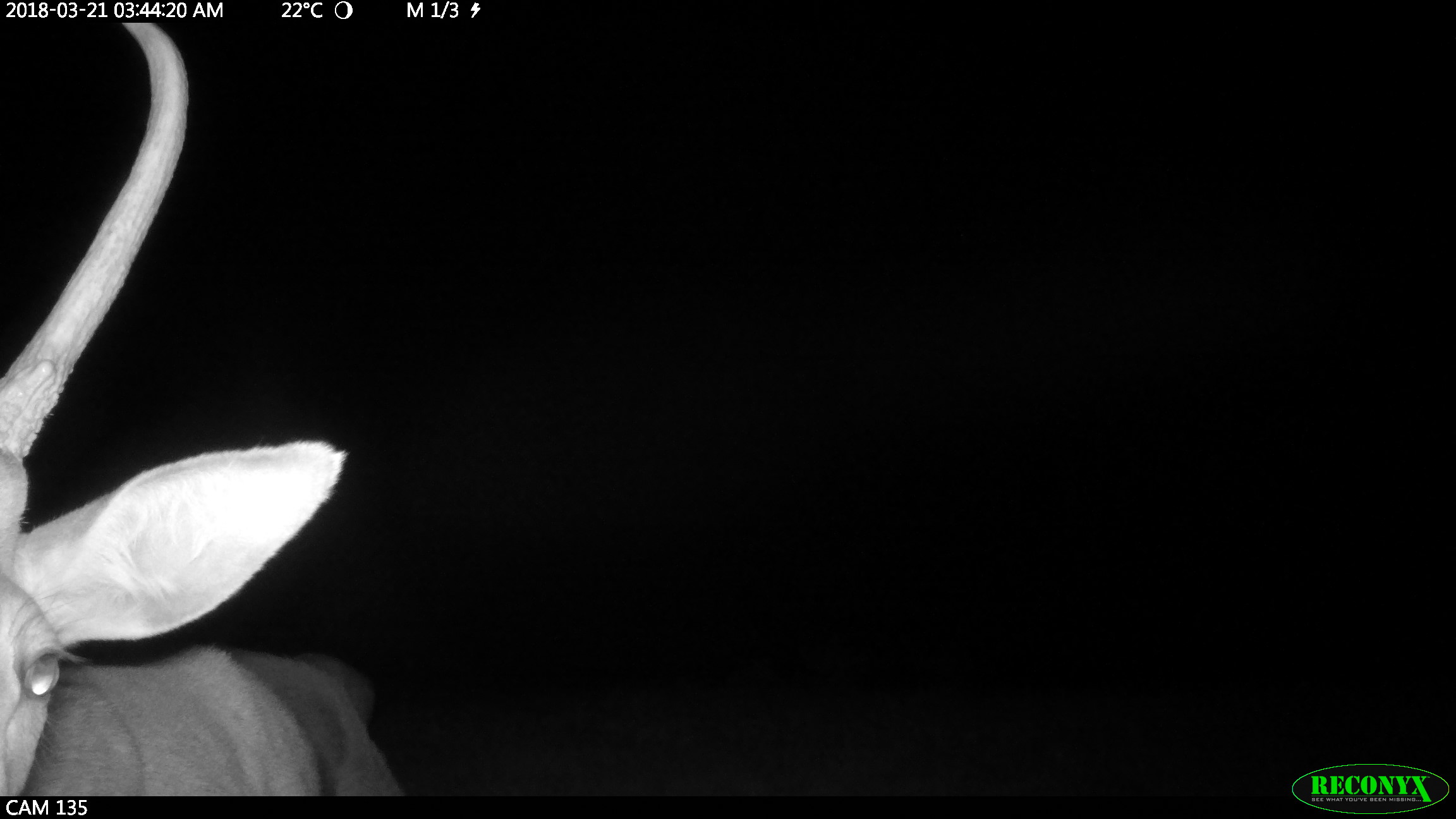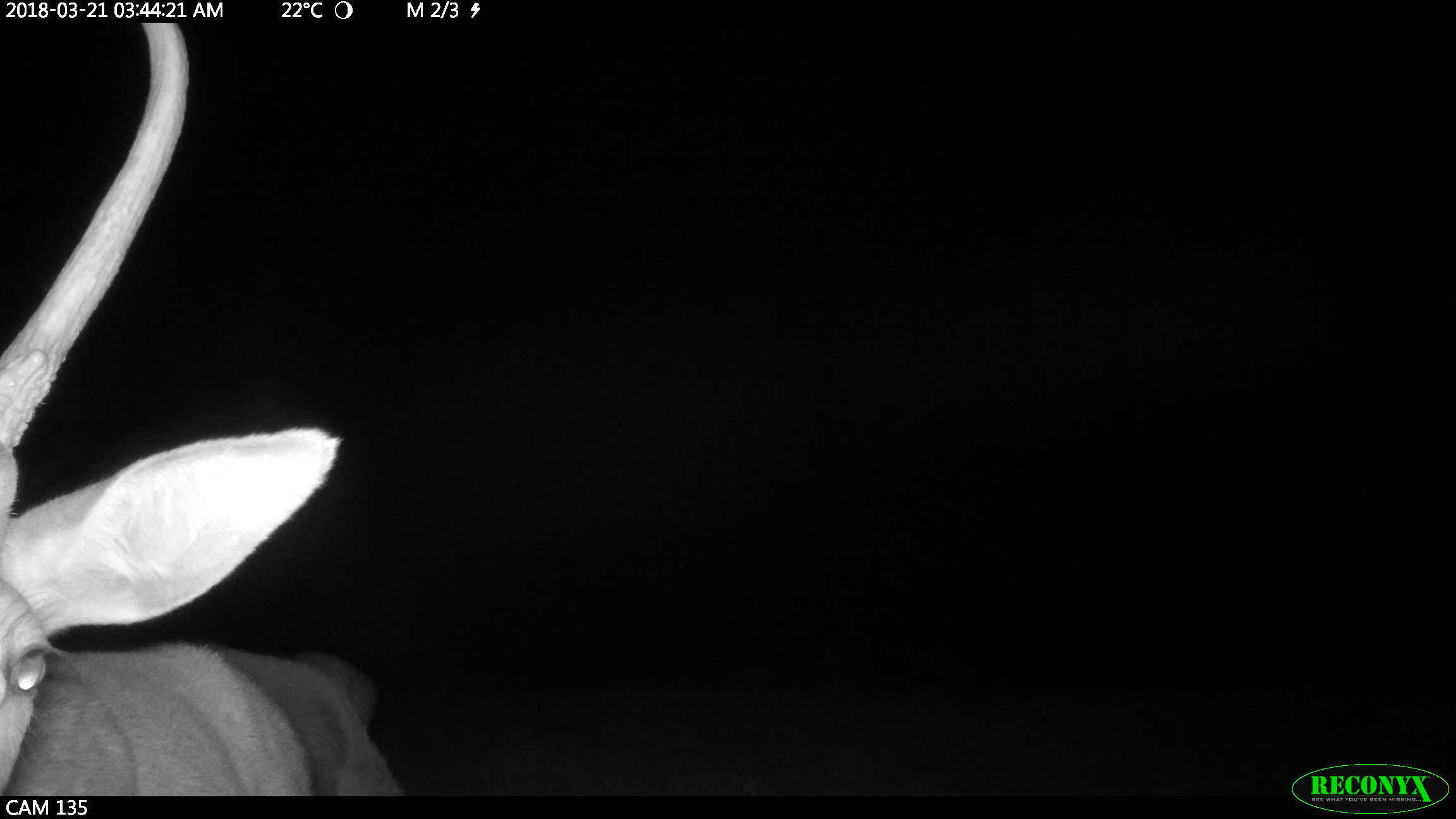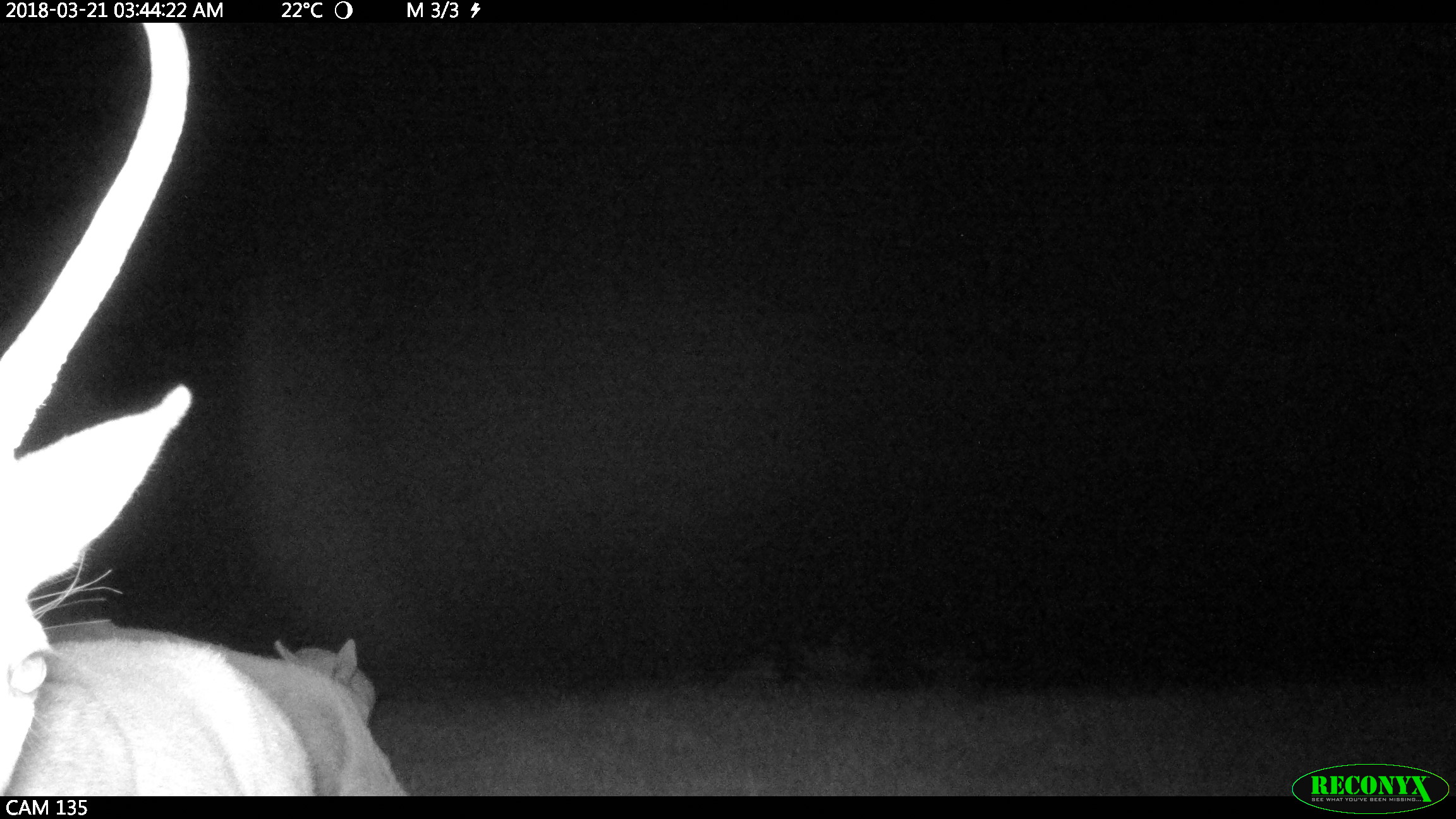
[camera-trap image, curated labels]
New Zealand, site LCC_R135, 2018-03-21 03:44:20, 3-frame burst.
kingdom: Animalia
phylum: Chordata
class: Mammalia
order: Artiodactyla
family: Cervidae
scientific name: Cervidae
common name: deer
Deer (Cervidae).